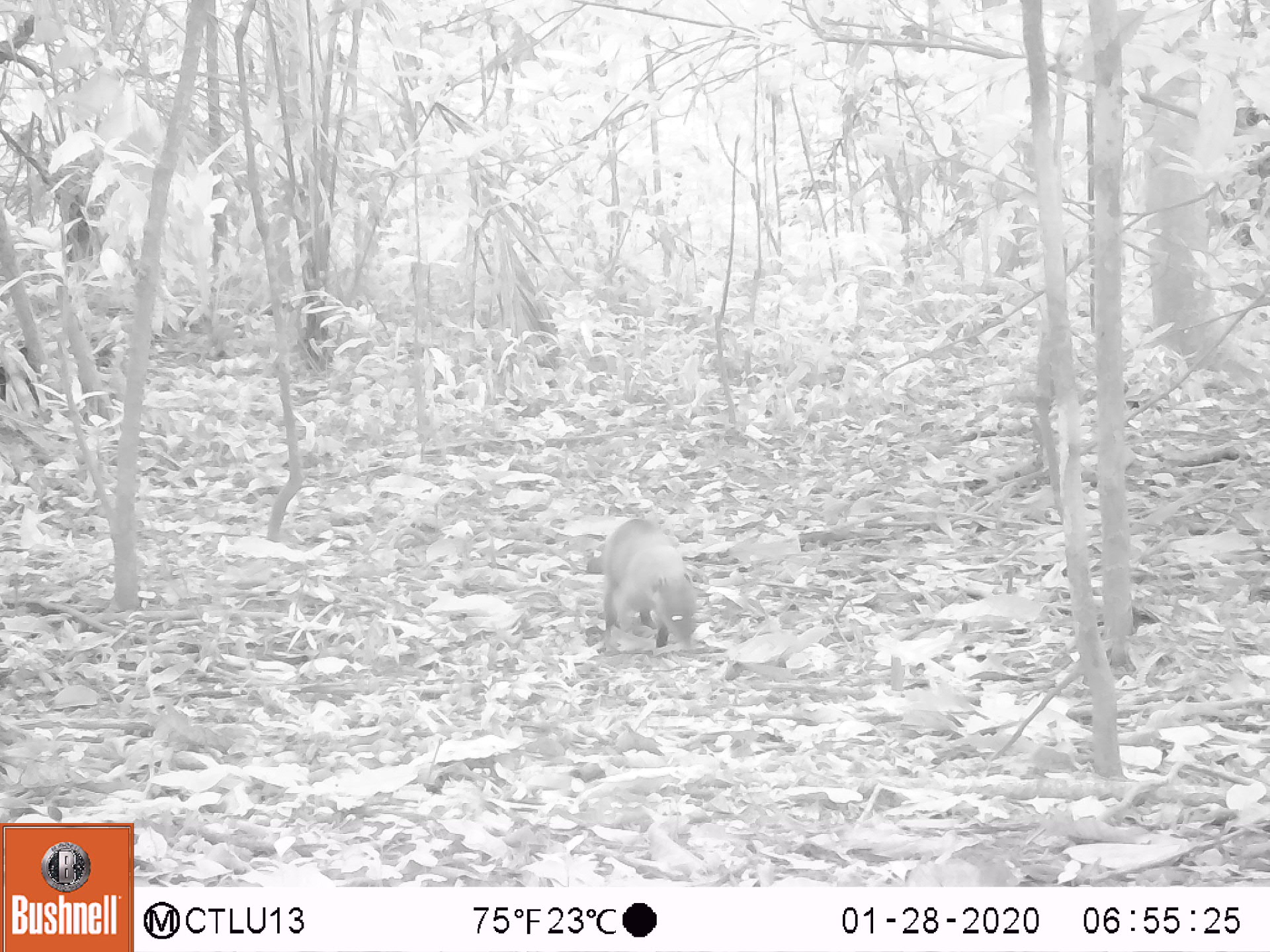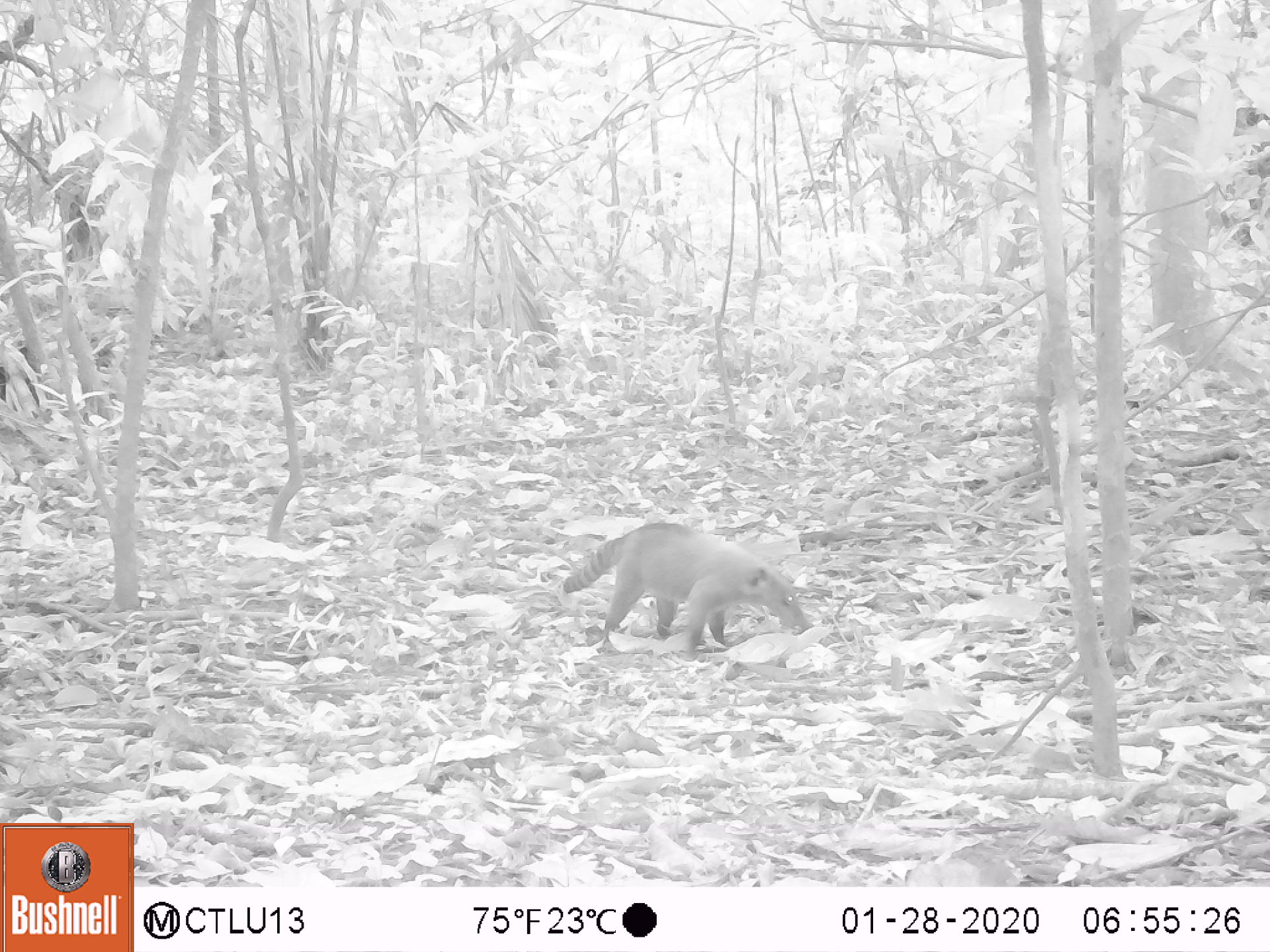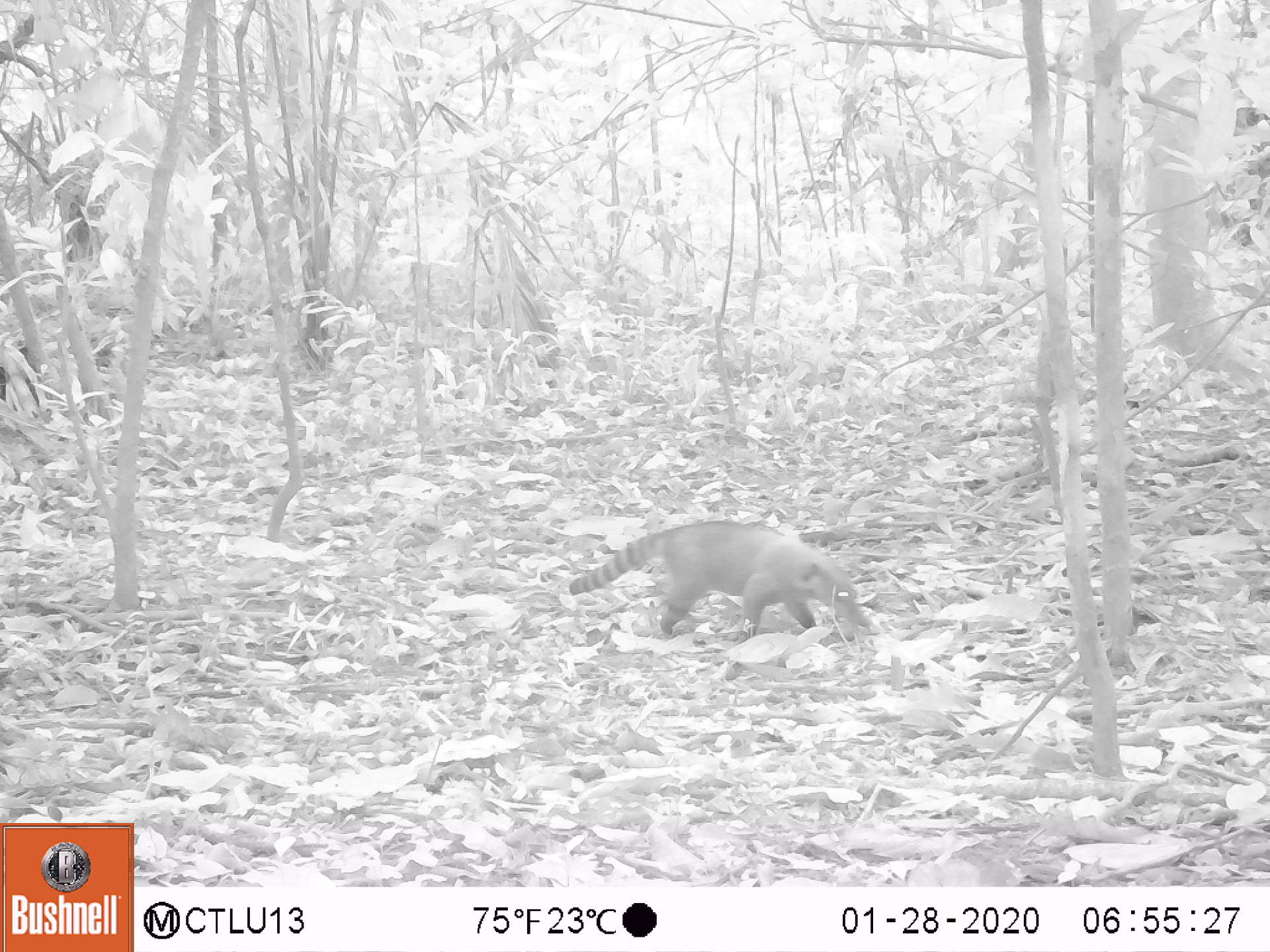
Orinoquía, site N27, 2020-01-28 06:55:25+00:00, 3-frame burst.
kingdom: Animalia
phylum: Chordata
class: Mammalia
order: Carnivora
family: Procyonidae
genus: Nasua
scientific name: Nasua nasua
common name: south american coati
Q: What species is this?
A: South american coati (Nasua nasua).